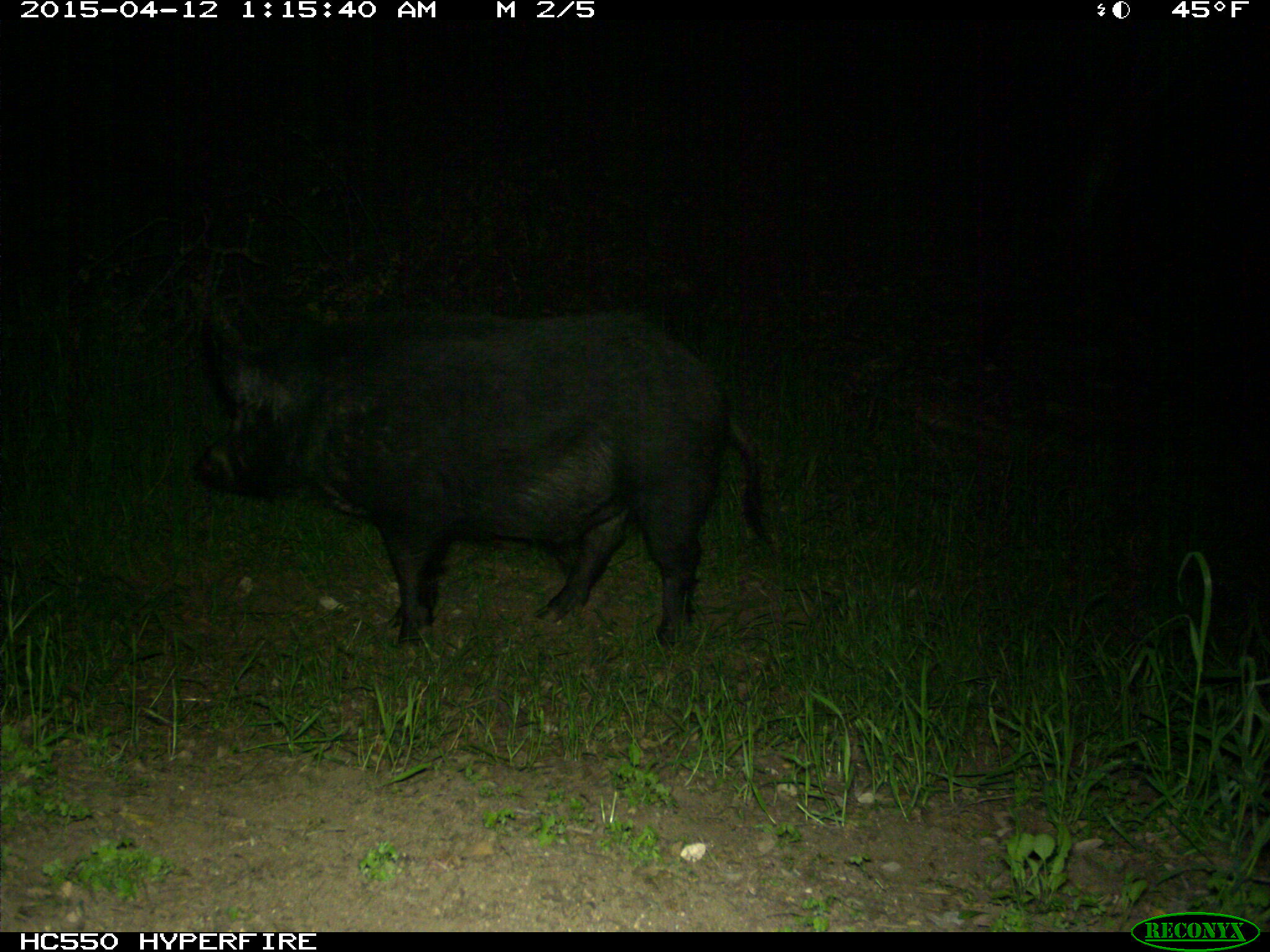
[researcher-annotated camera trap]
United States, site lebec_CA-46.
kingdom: Animalia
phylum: Chordata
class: Mammalia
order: Artiodactyla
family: Suidae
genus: Sus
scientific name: Sus scrofa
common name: wild boar